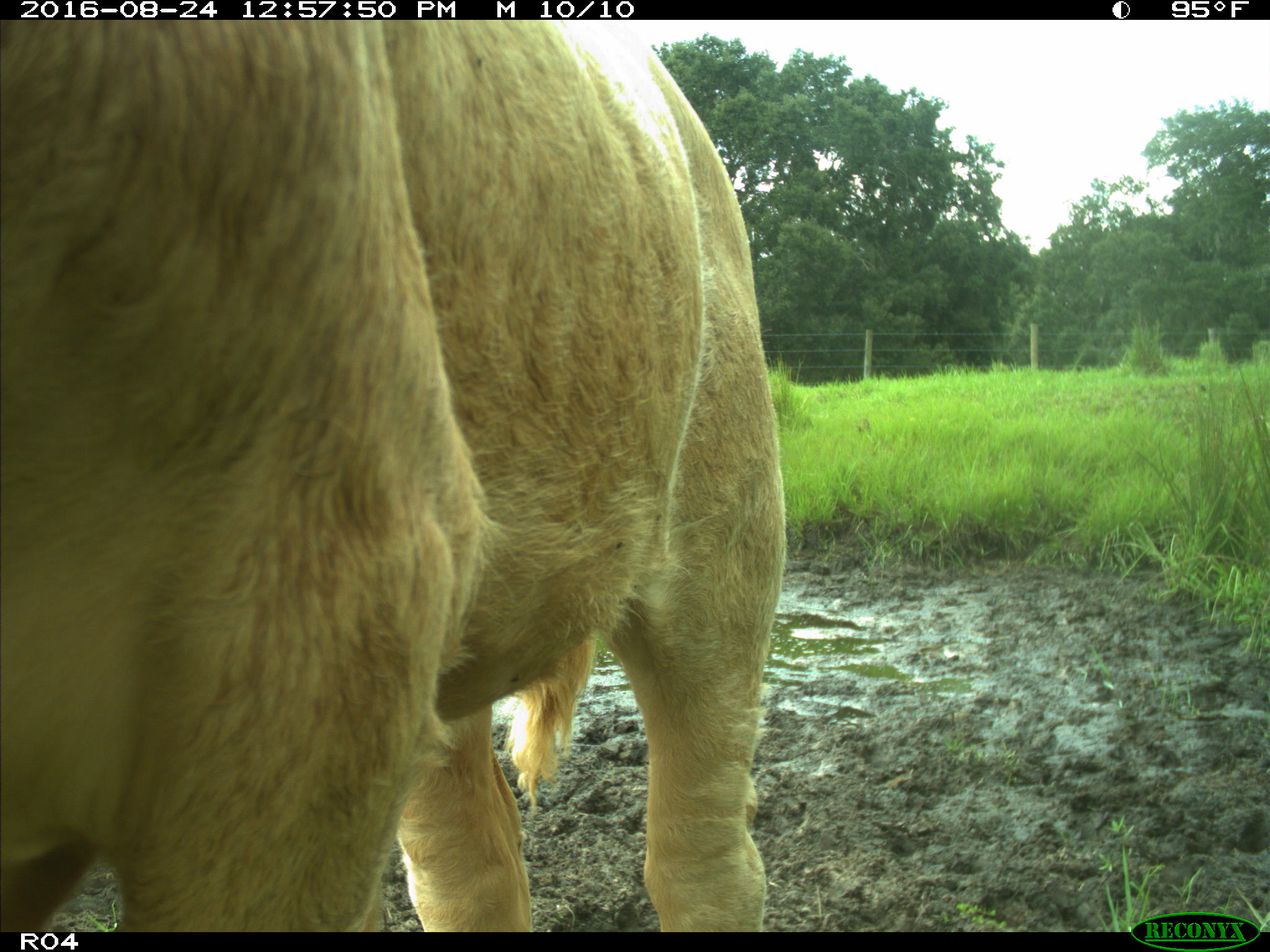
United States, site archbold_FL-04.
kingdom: Animalia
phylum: Chordata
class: Mammalia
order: Artiodactyla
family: Bovidae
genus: Bos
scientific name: Bos taurus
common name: domestic cow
Bos taurus (domestic cow).